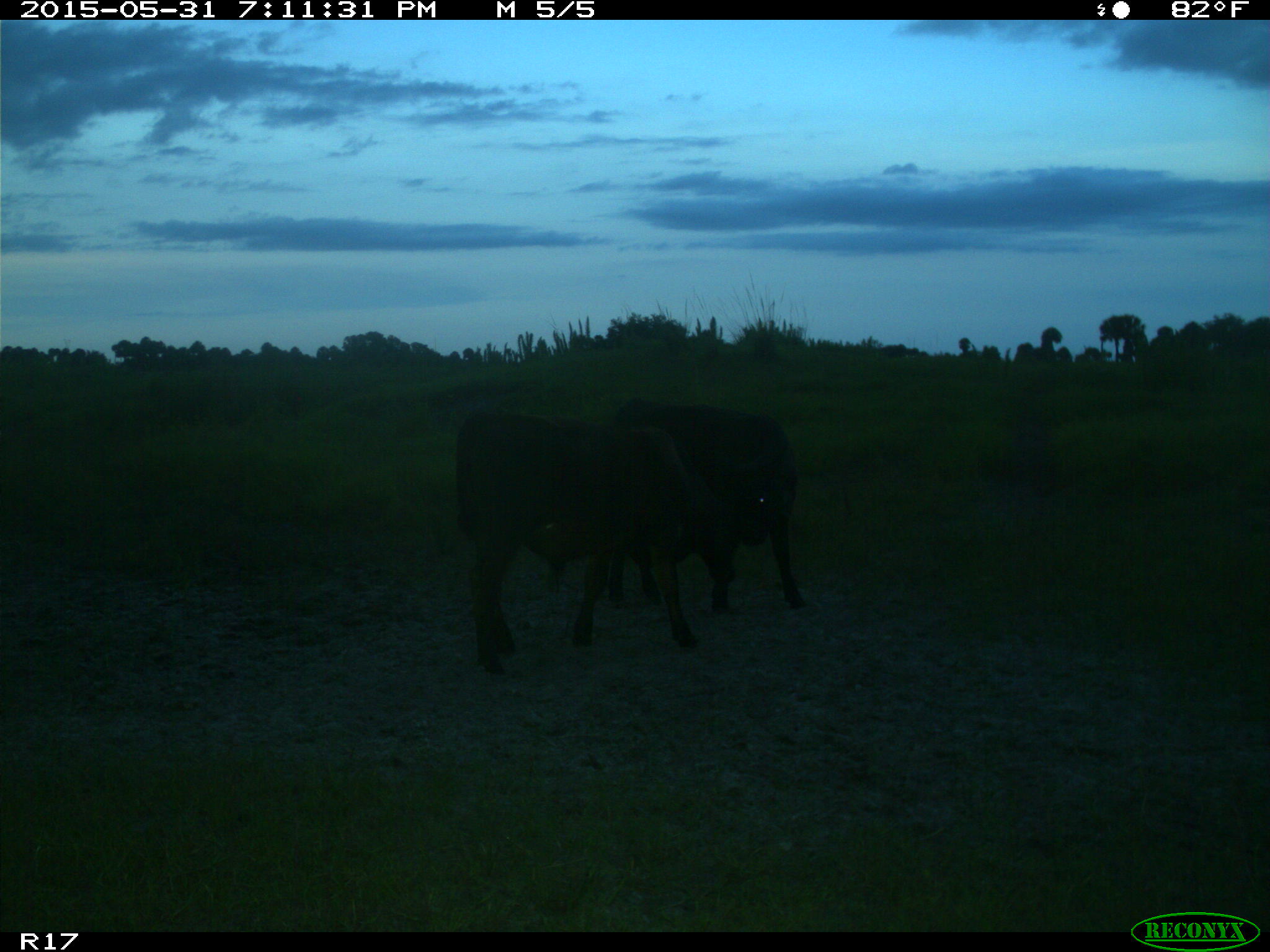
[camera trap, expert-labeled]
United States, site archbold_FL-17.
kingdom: Animalia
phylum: Chordata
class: Mammalia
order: Artiodactyla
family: Bovidae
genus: Bos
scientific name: Bos taurus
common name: domestic cow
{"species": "Bos taurus (domestic cow)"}